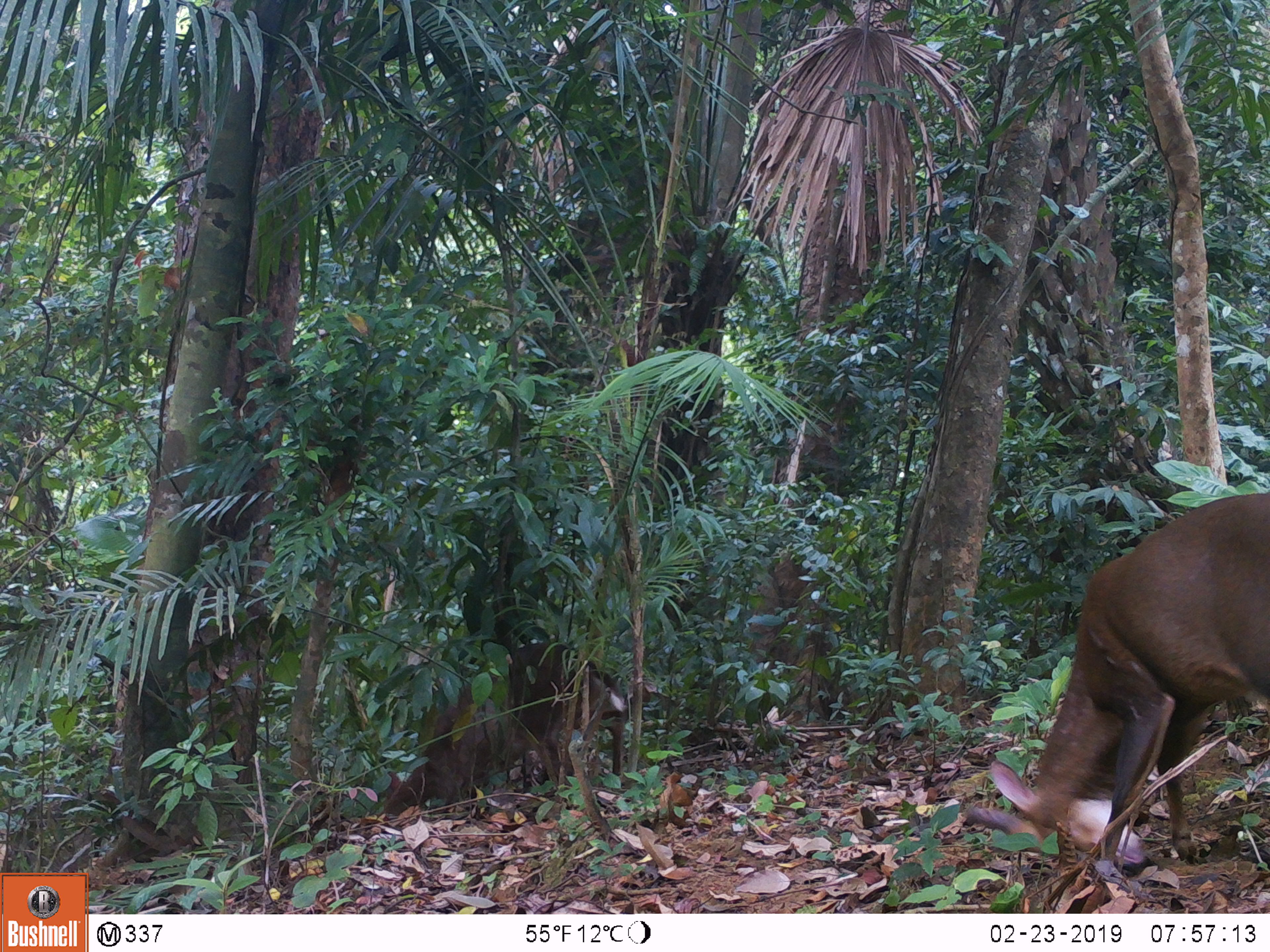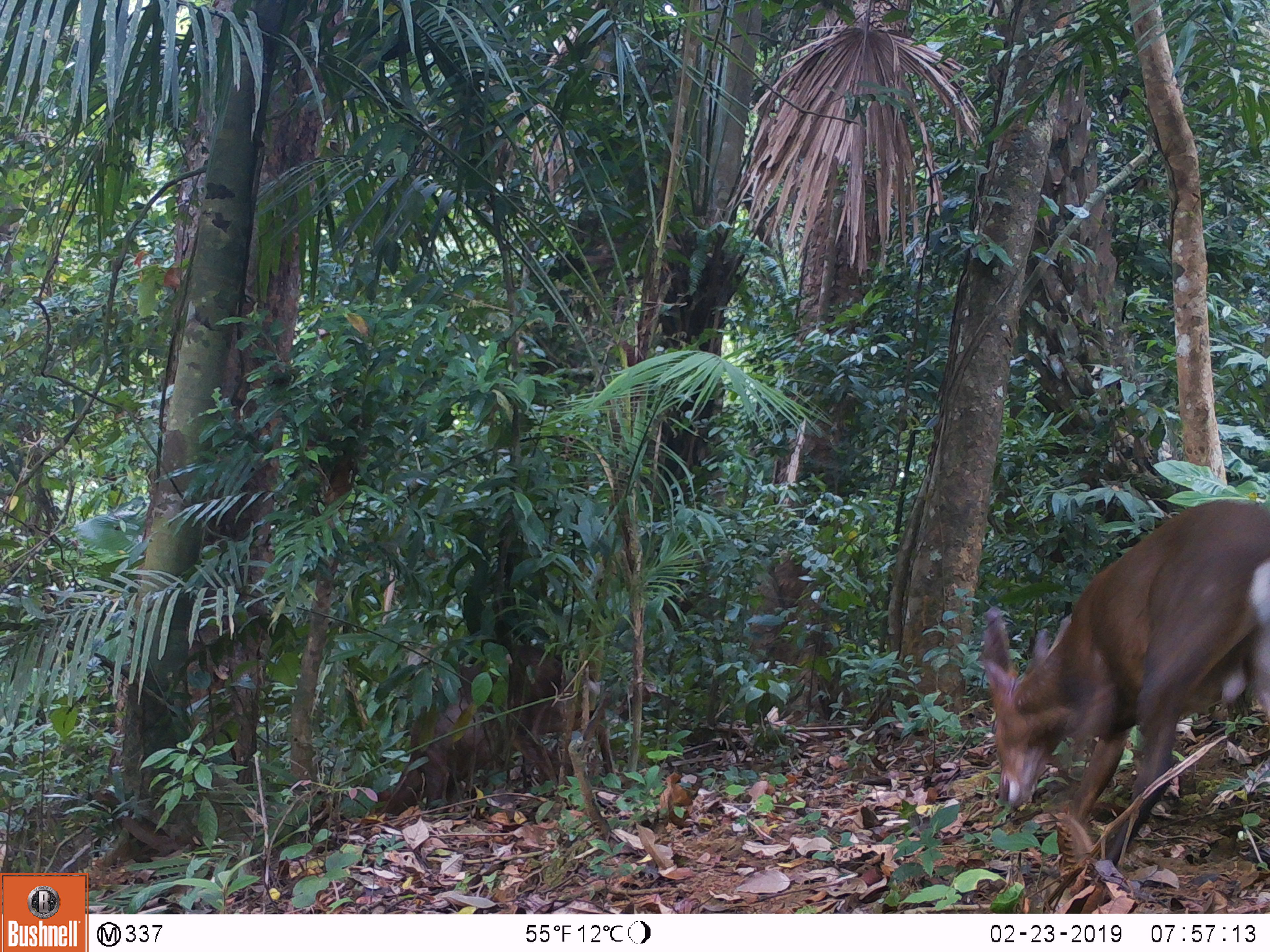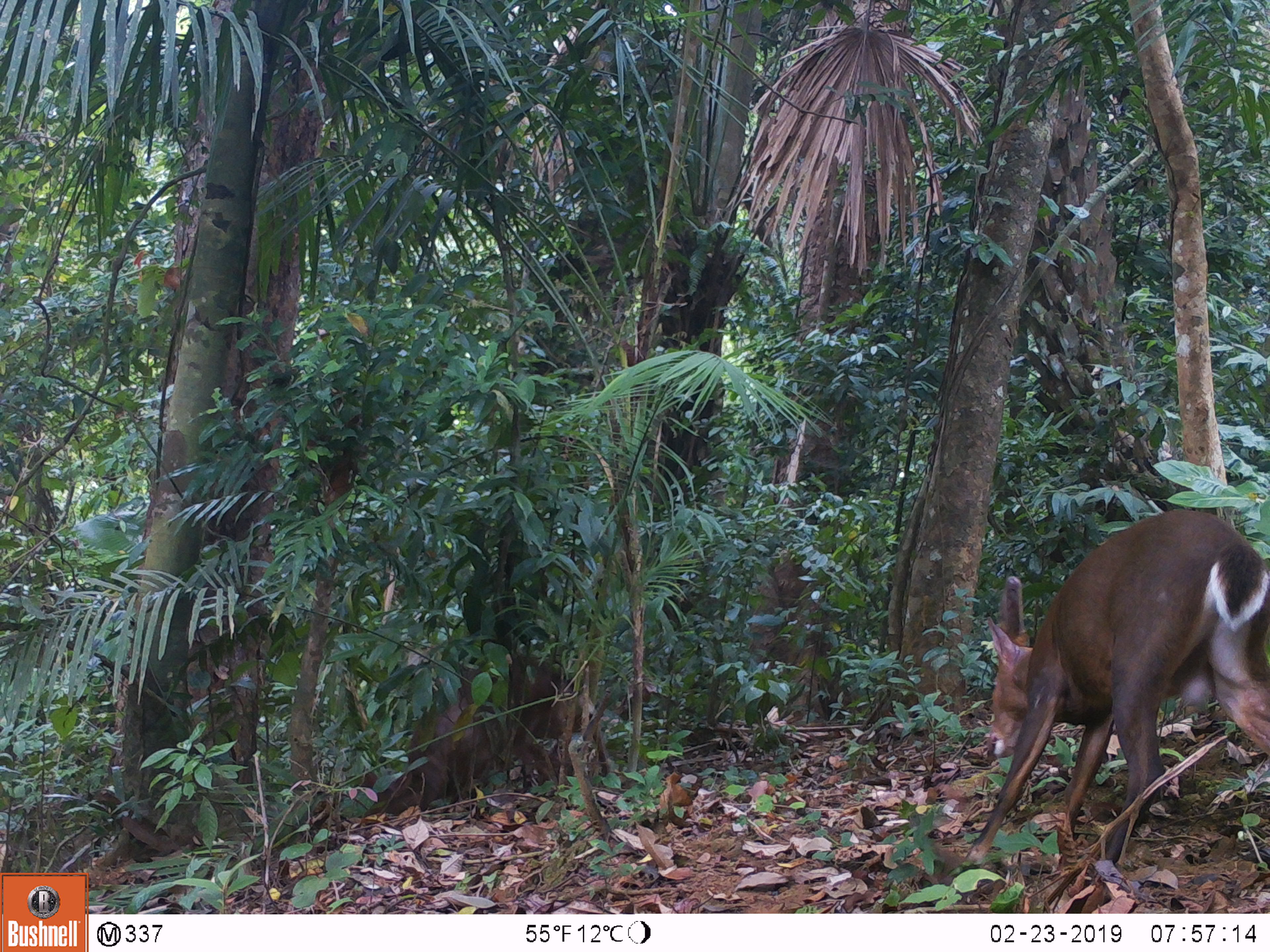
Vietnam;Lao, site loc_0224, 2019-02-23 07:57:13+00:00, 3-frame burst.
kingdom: Animalia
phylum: Chordata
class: Mammalia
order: Artiodactyla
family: Cervidae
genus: Muntiacus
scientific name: Muntiacus vuquangensis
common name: large-antlered muntjac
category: large antlered muntjac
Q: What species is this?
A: Large antlered muntjac (large-antlered muntjac) (Muntiacus vuquangensis).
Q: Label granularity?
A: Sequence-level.